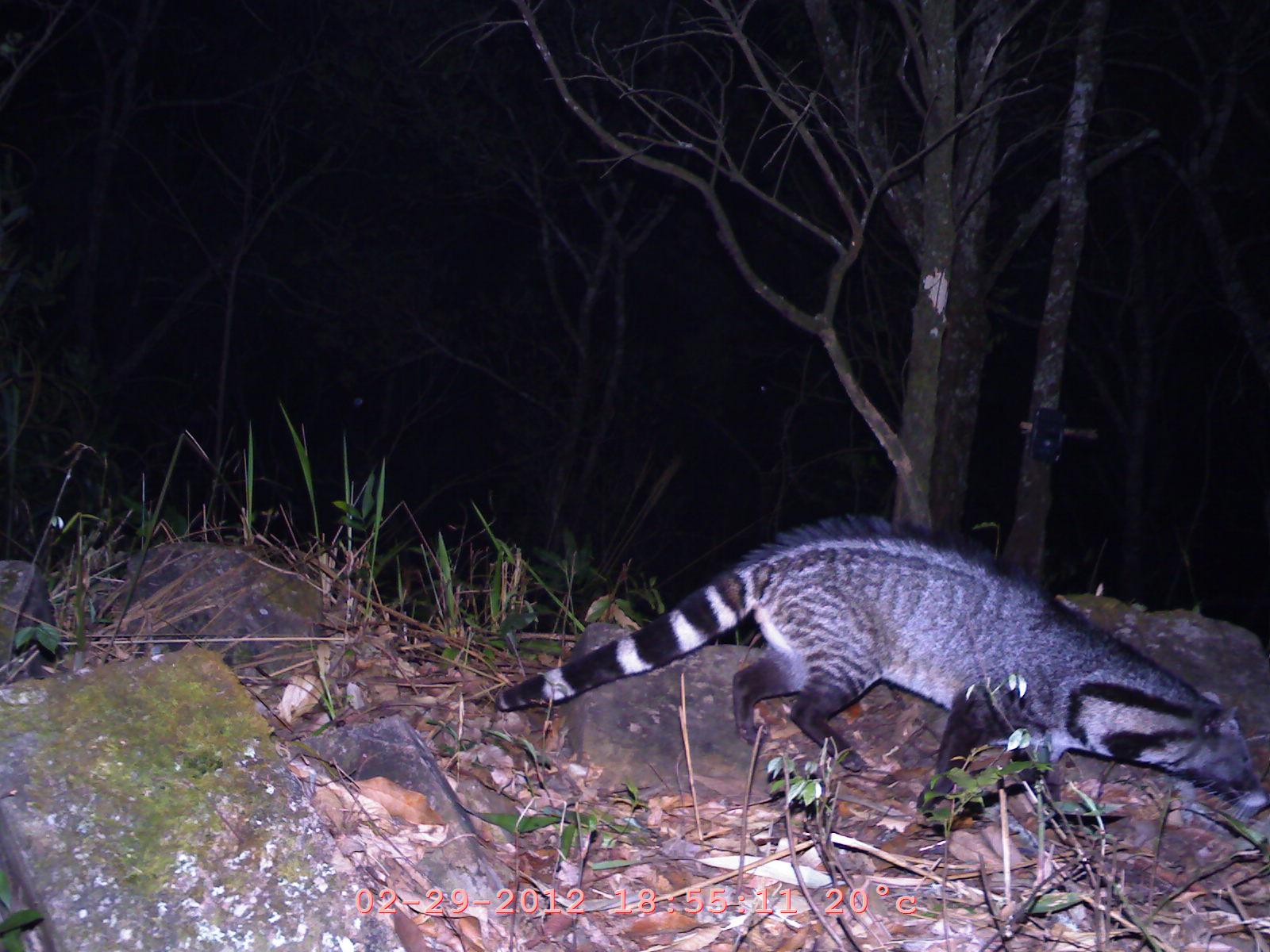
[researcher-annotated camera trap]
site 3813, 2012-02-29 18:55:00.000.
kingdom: Animalia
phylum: Chordata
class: Mammalia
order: Carnivora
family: Viverridae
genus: Viverra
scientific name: Viverra zibetha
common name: large indian civet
Viverra zibetha (large indian civet), count 1.